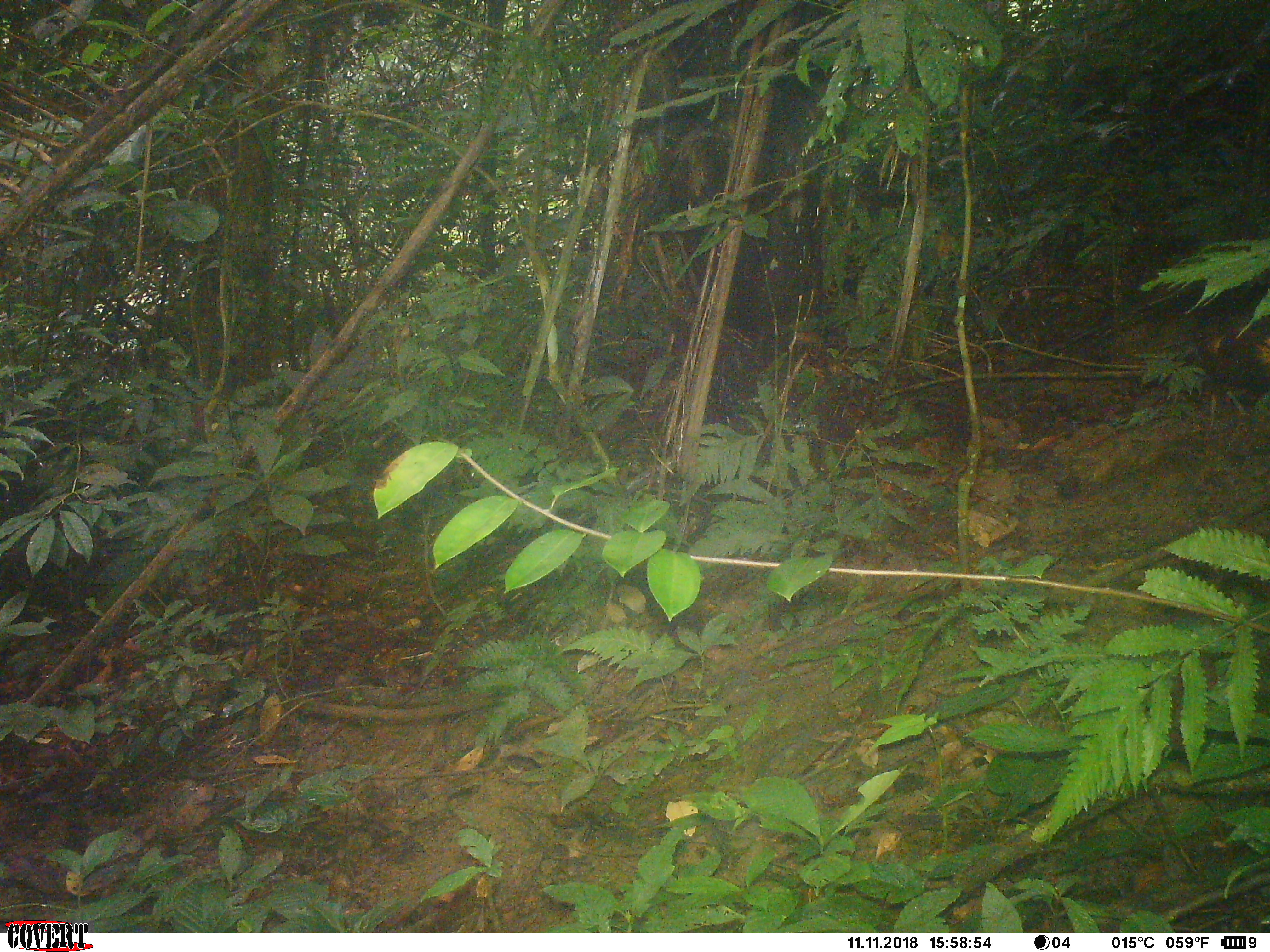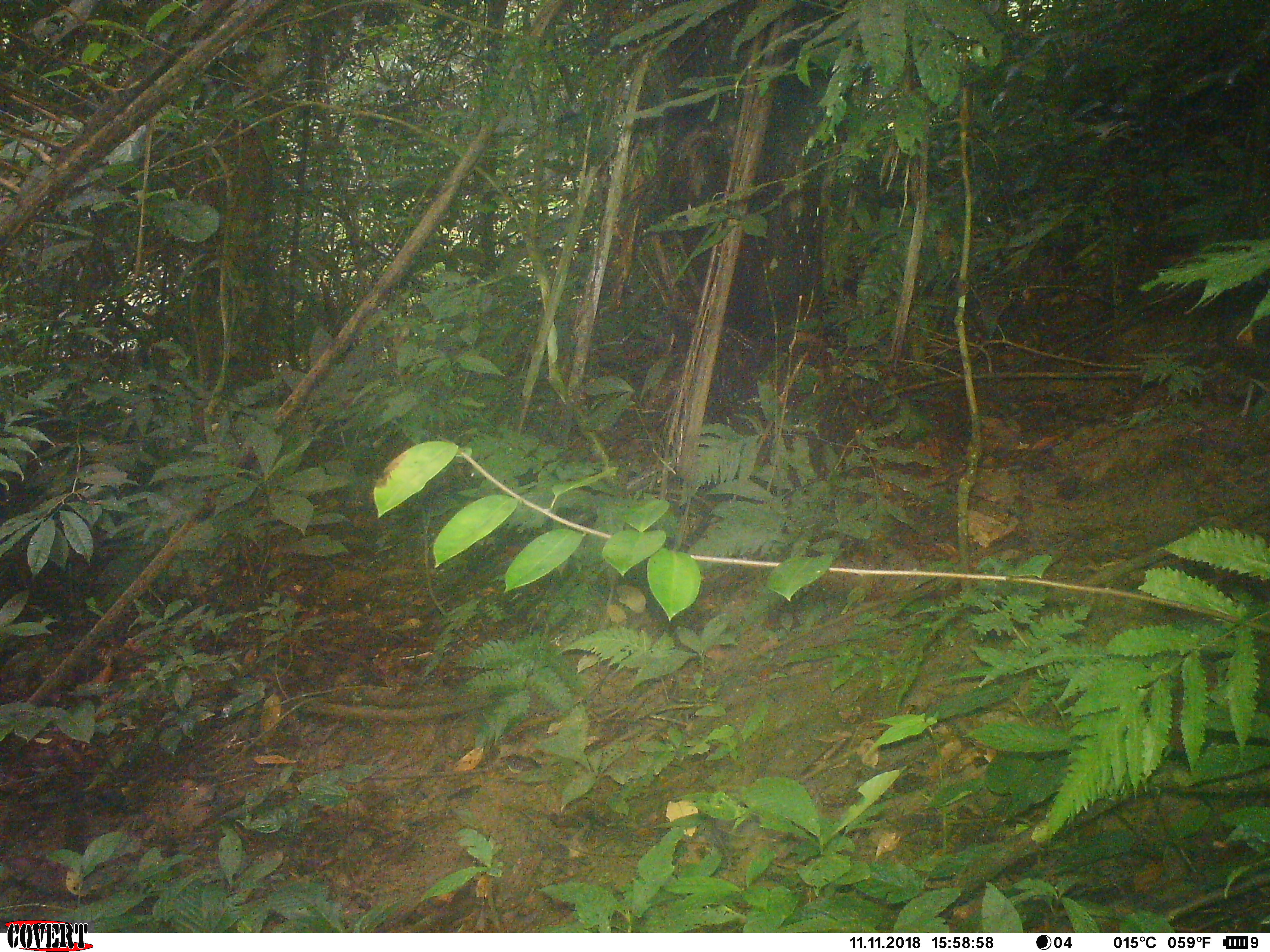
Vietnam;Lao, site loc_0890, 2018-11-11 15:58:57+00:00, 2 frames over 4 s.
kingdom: Animalia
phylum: Chordata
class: Aves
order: Galliformes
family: Phasianidae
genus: Gallus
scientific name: Gallus gallus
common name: red junglefowl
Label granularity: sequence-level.